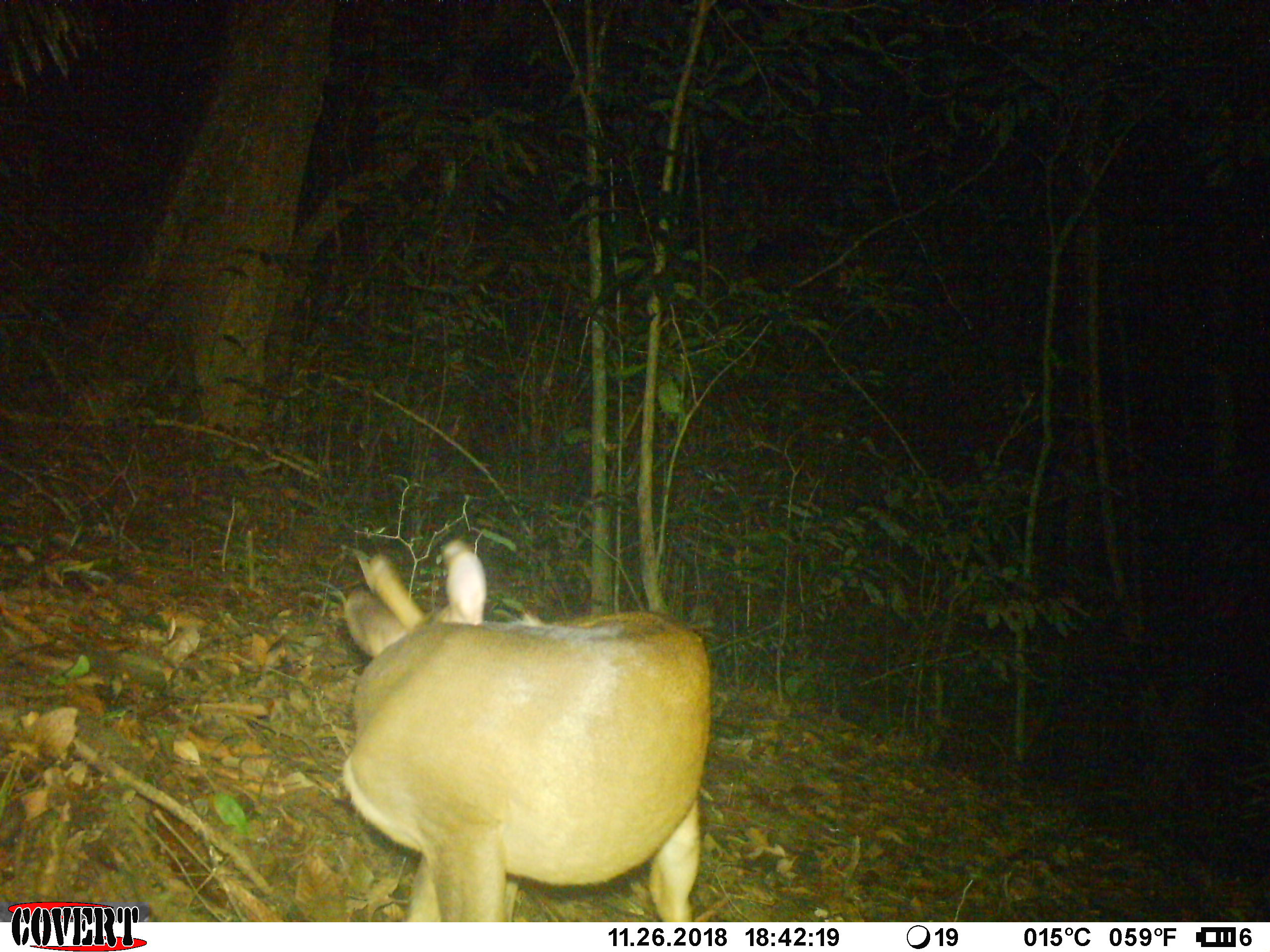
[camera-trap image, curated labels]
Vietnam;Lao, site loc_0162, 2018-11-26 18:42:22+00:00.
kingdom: Animalia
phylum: Chordata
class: Mammalia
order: Artiodactyla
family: Cervidae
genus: Muntiacus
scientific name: Muntiacus vuquangensis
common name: large-antlered muntjac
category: large antlered muntjac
Large antlered muntjac (large-antlered muntjac) (Muntiacus vuquangensis). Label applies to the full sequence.